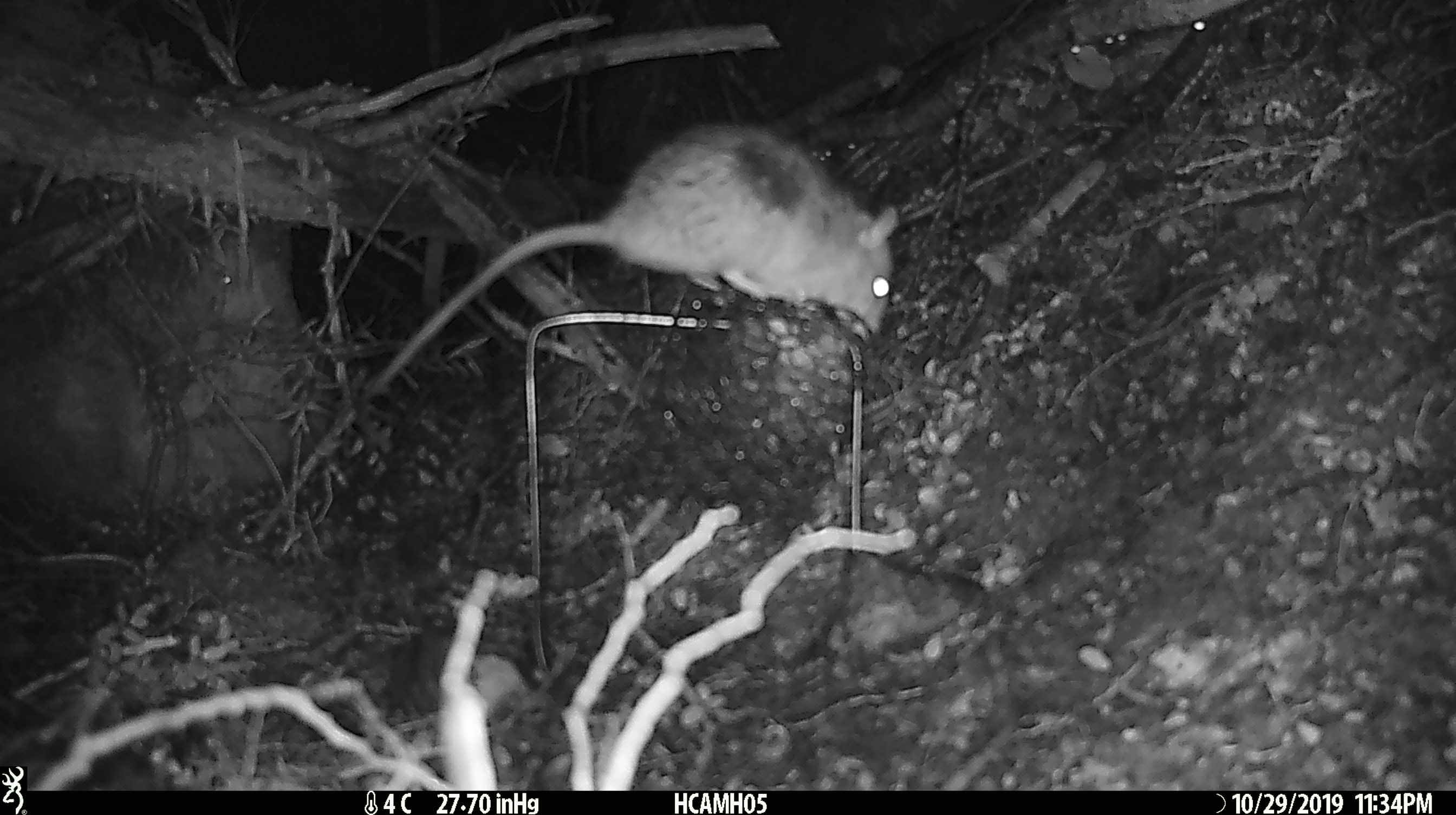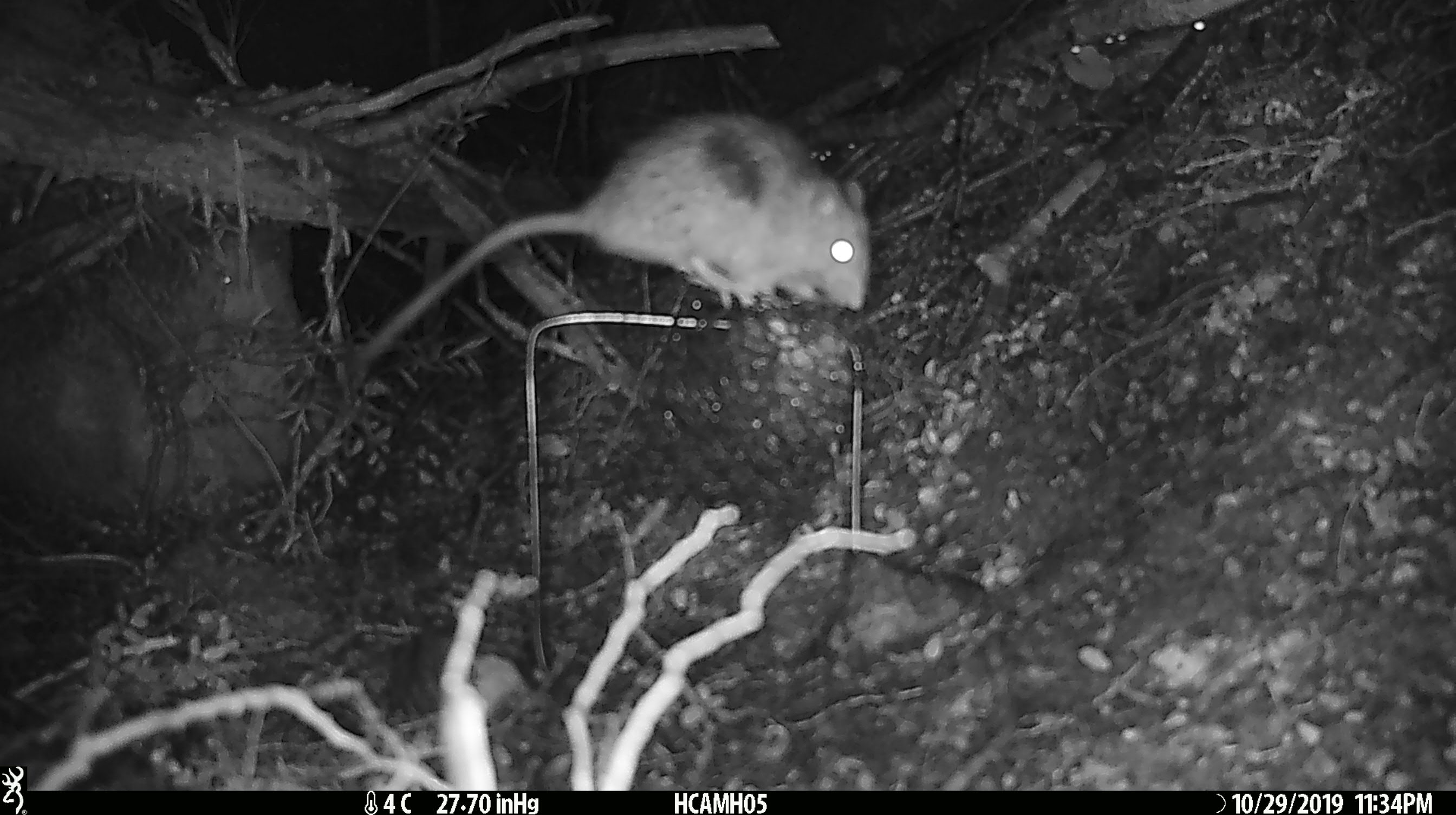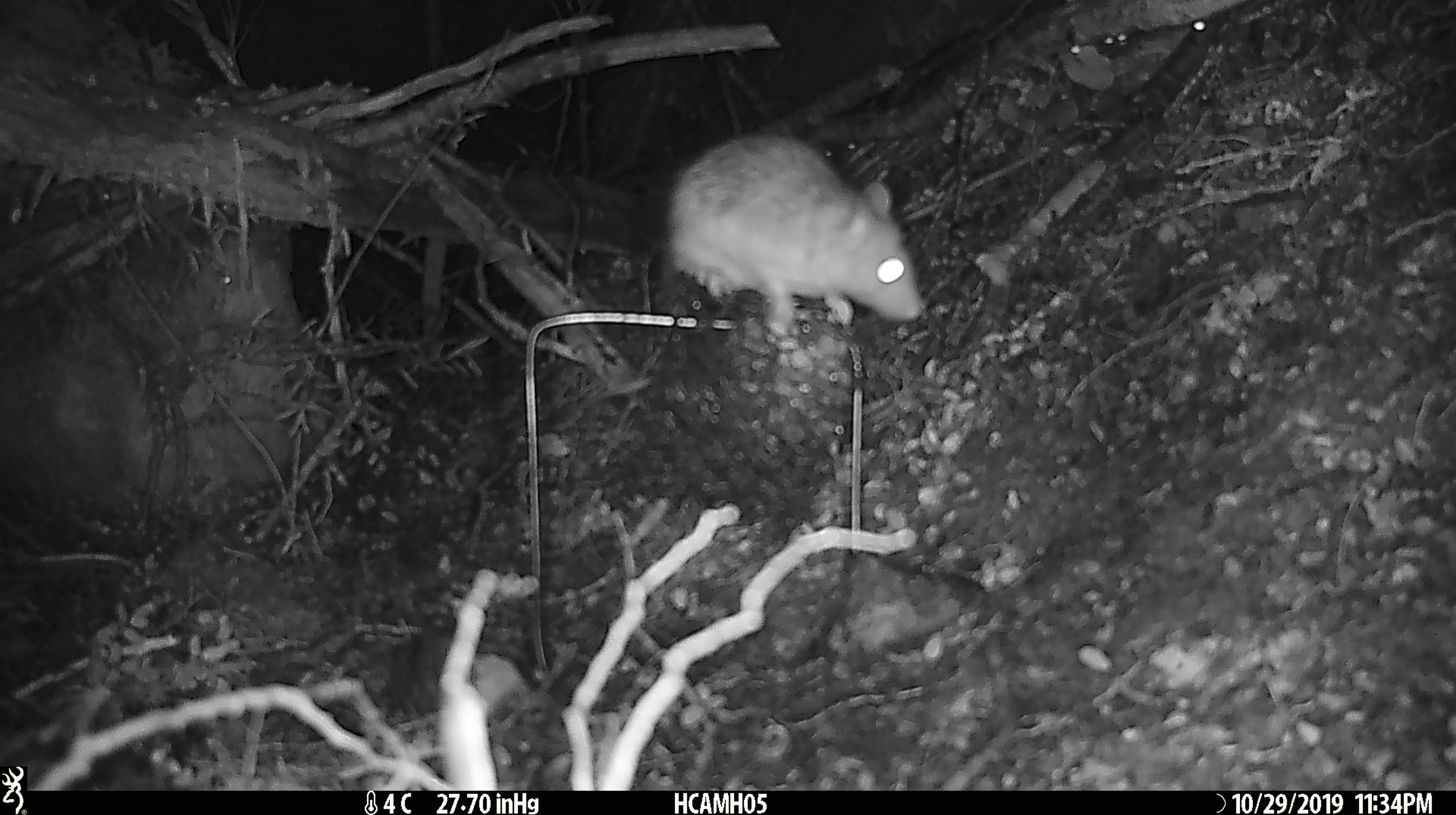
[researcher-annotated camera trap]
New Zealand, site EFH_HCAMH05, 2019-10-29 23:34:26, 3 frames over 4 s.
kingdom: Animalia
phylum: Chordata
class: Mammalia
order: Rodentia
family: Muridae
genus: Rattus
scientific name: Rattus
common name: rat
Rat (Rattus).